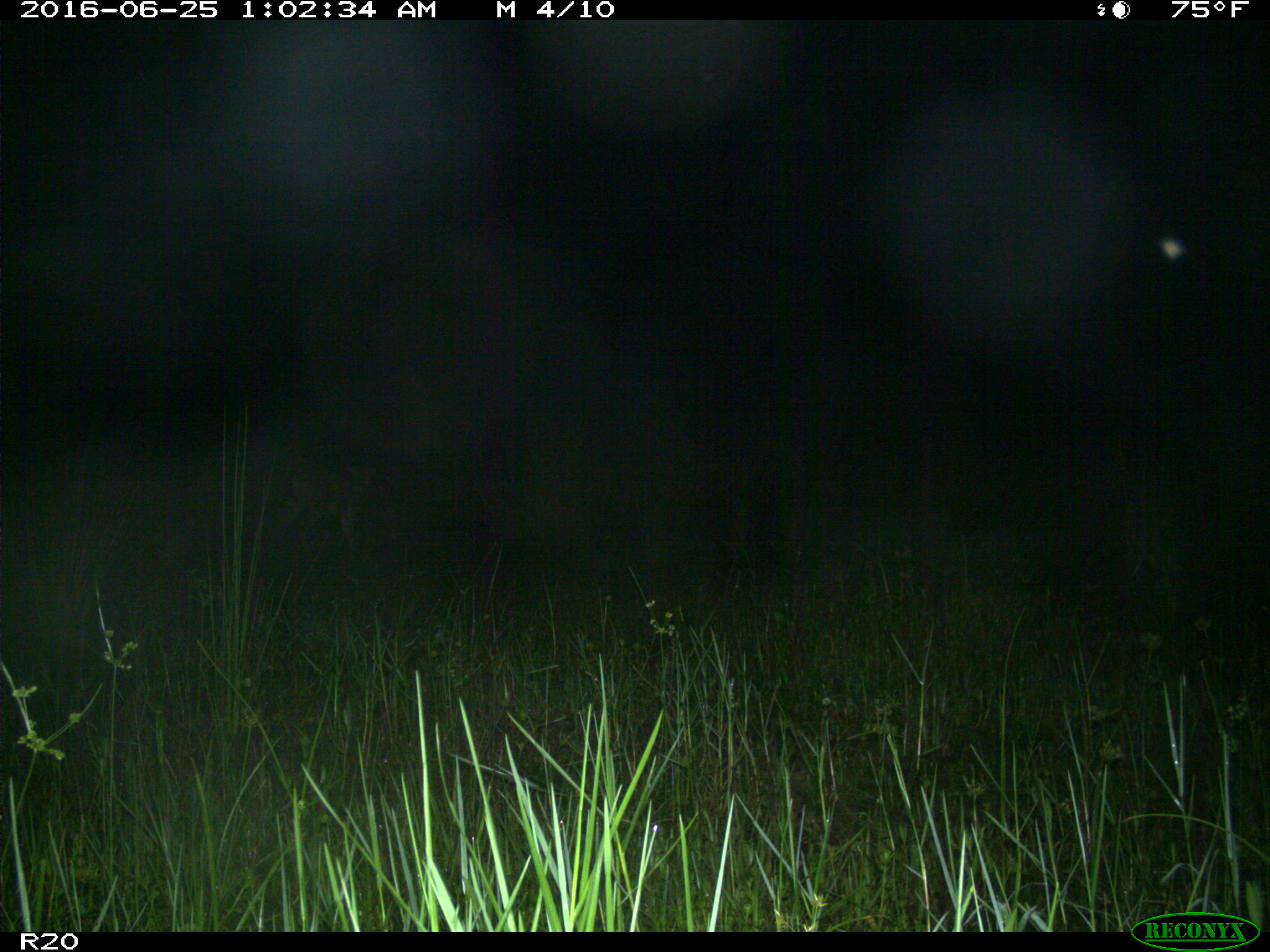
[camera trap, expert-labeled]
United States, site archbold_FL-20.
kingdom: Animalia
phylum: Chordata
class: Mammalia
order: Artiodactyla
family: Cervidae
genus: Odocoileus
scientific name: Odocoileus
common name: deer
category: unidentified deer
Unidentified deer (deer) (Odocoileus).